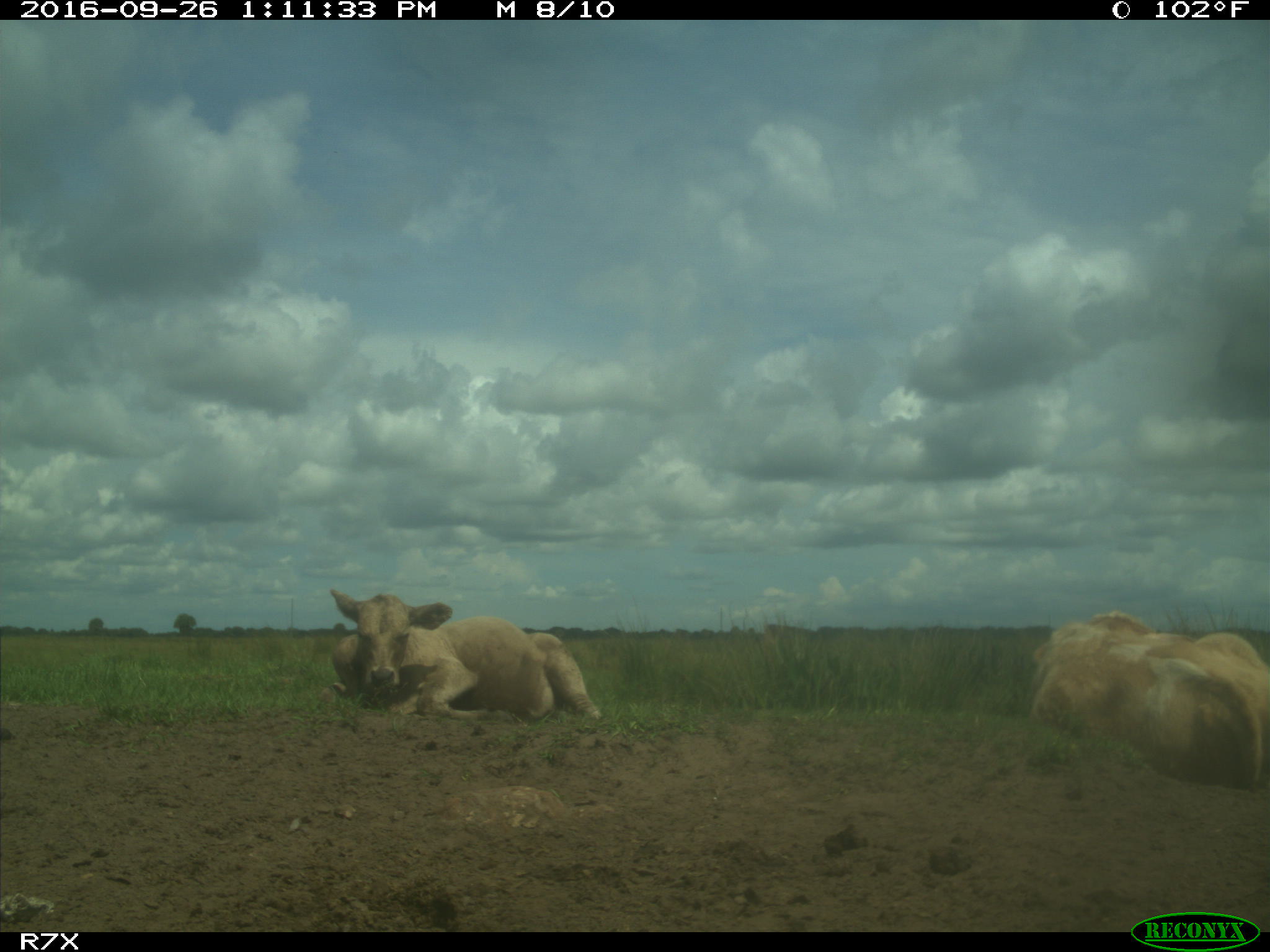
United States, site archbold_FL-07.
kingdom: Animalia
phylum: Chordata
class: Mammalia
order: Artiodactyla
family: Bovidae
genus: Bos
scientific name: Bos taurus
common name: domestic cow